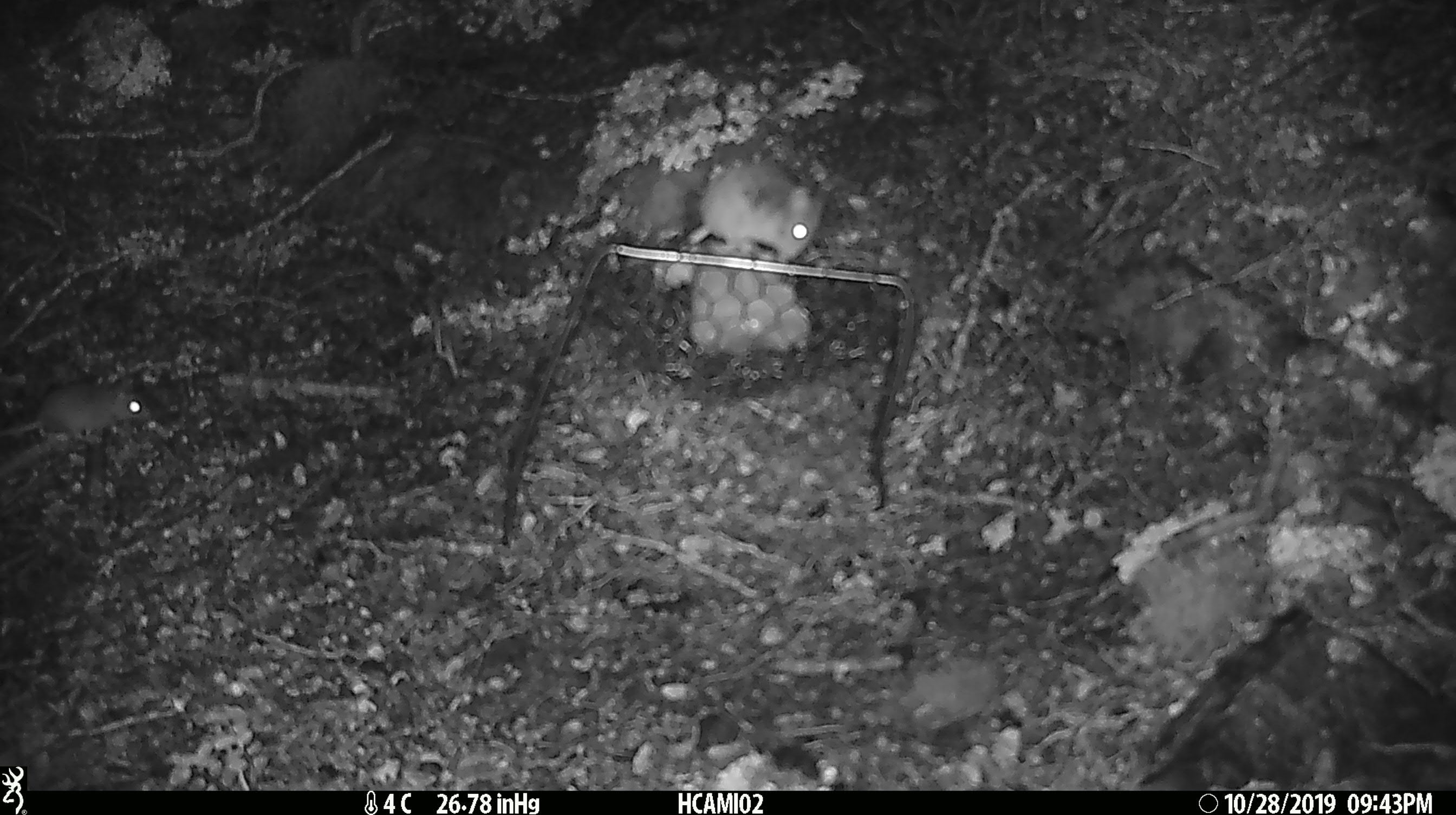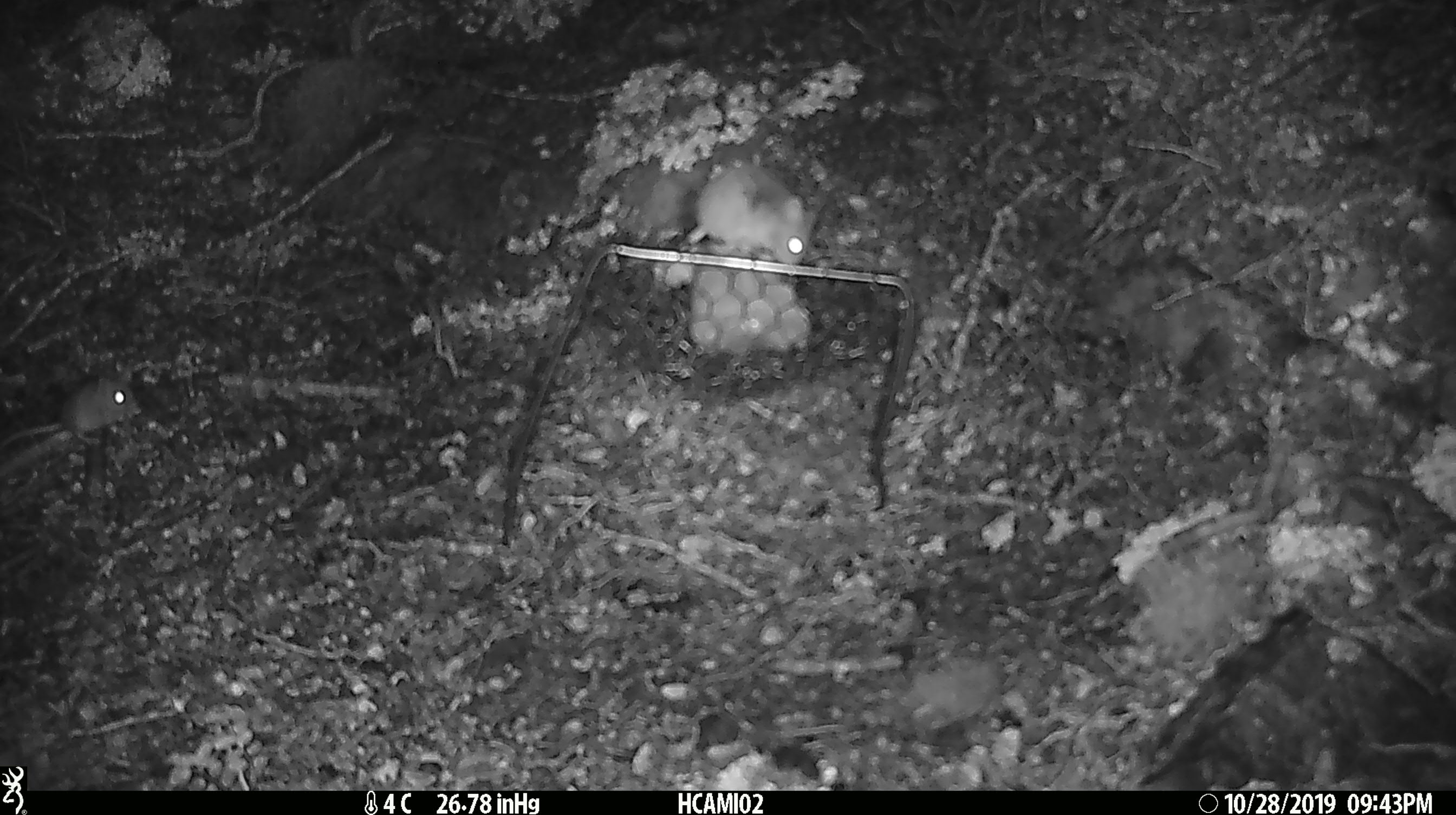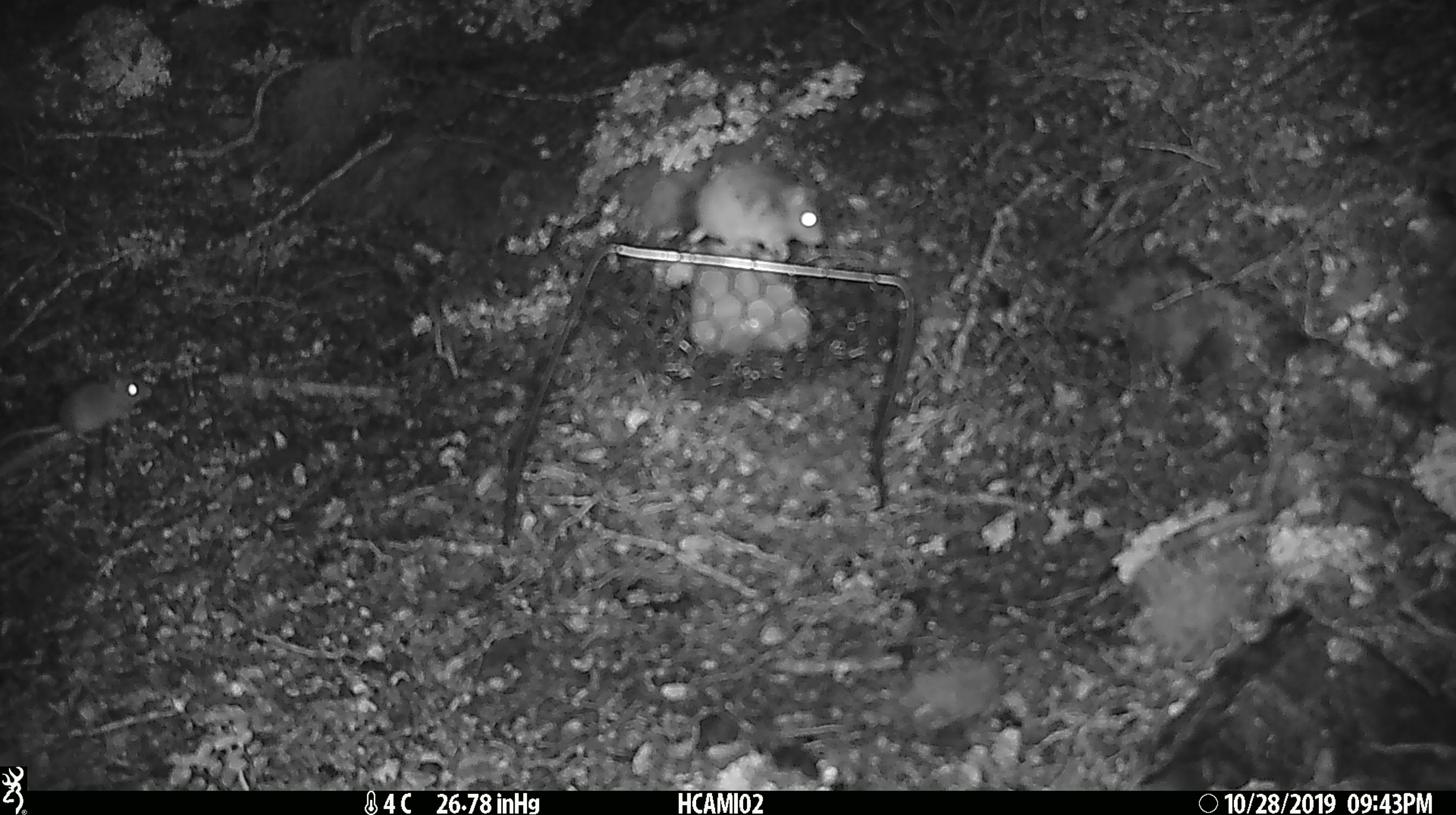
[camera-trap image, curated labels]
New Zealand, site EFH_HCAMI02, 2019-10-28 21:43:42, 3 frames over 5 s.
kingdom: Animalia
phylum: Chordata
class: Mammalia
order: Rodentia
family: Muridae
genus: Mus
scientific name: Mus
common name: mouse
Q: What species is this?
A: Mouse (Mus).